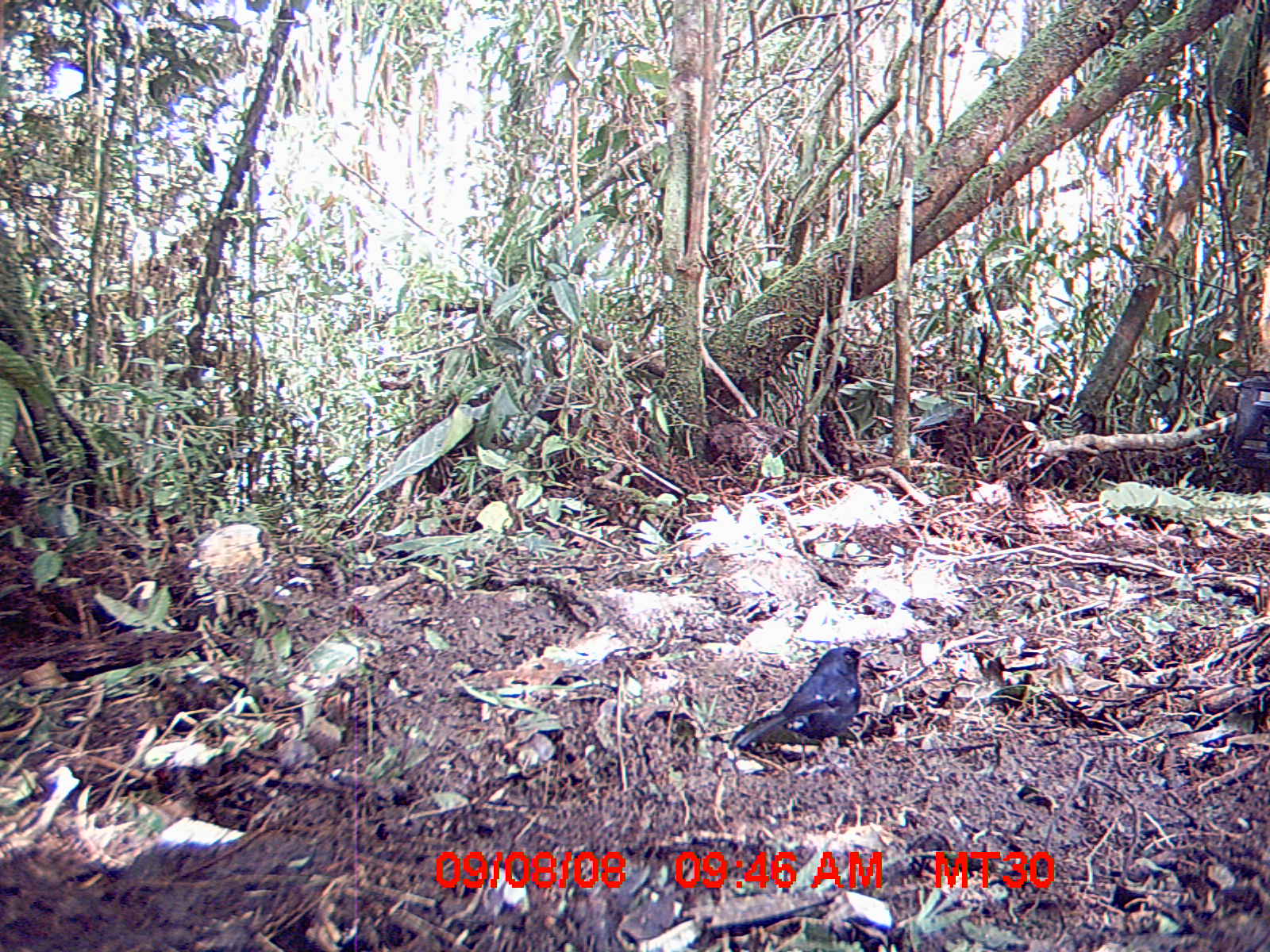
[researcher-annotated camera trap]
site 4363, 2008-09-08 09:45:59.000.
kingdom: Animalia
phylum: Chordata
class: Aves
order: Passeriformes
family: Muscicapidae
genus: Copsychus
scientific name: Copsychus albospecularis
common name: madagascar magpie-robin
Copsychus albospecularis (madagascar magpie-robin), count 1.